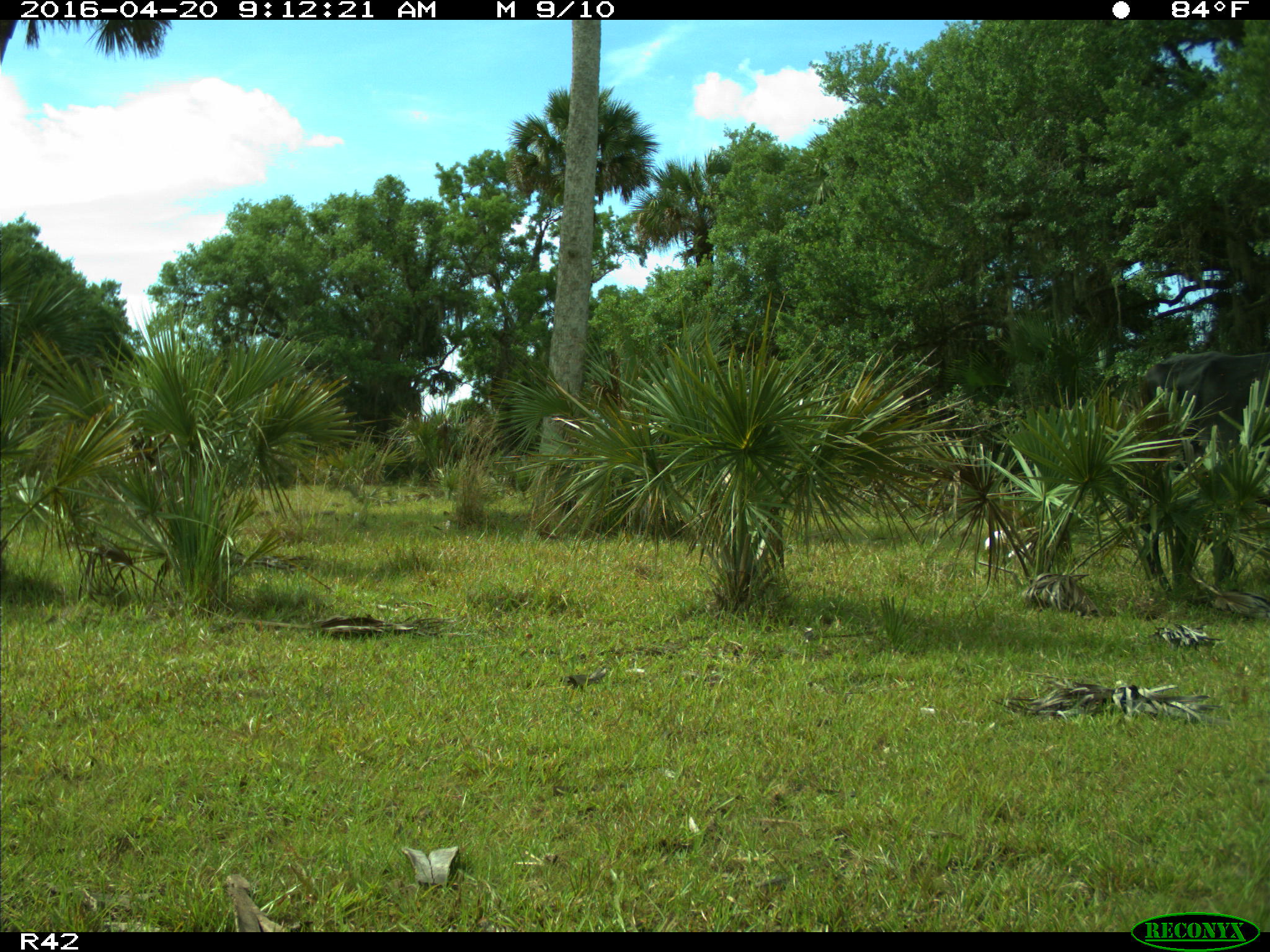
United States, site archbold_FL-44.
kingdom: Animalia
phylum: Chordata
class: Mammalia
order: Artiodactyla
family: Bovidae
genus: Bos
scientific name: Bos taurus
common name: domestic cow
Bos taurus (domestic cow).